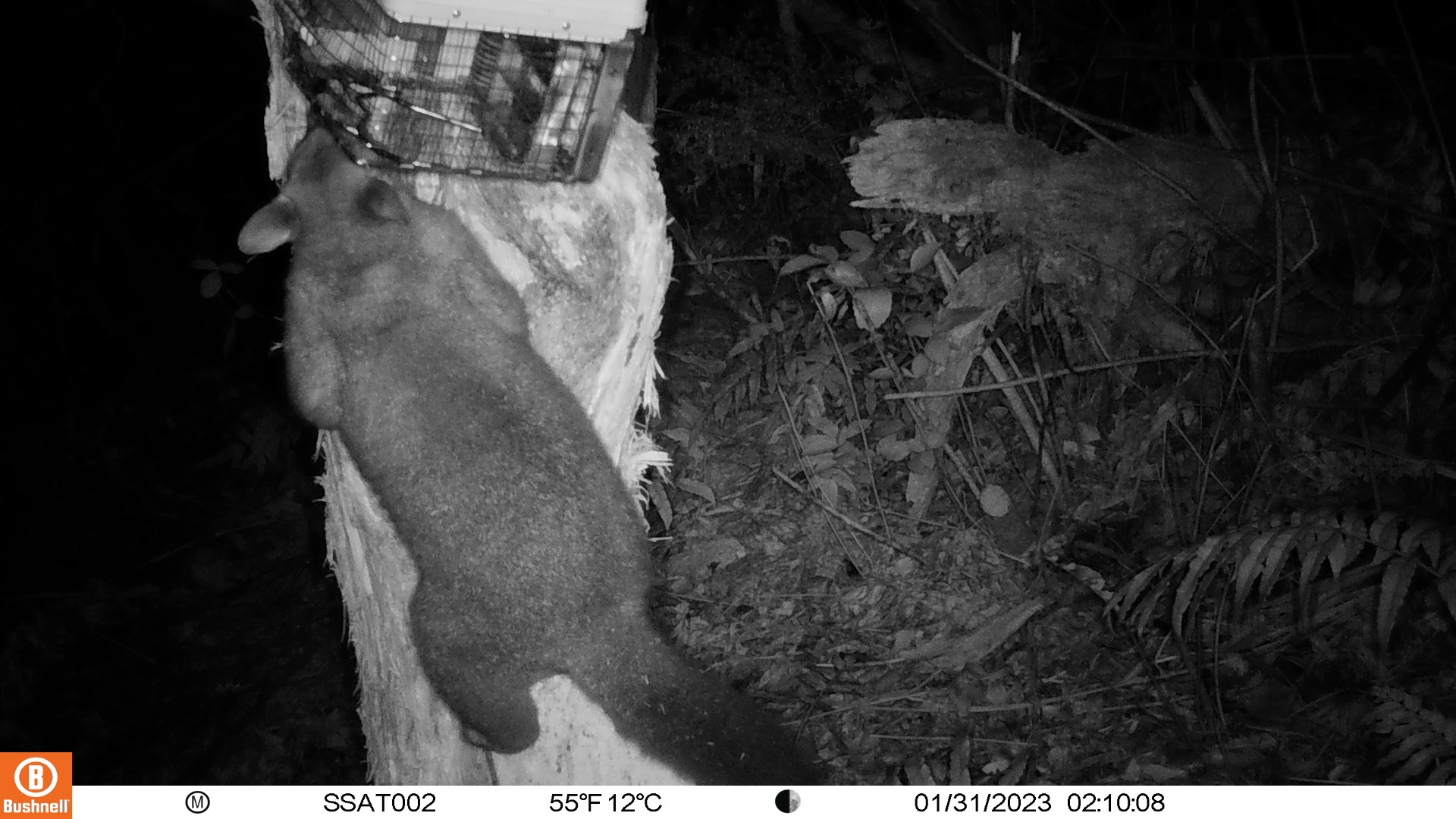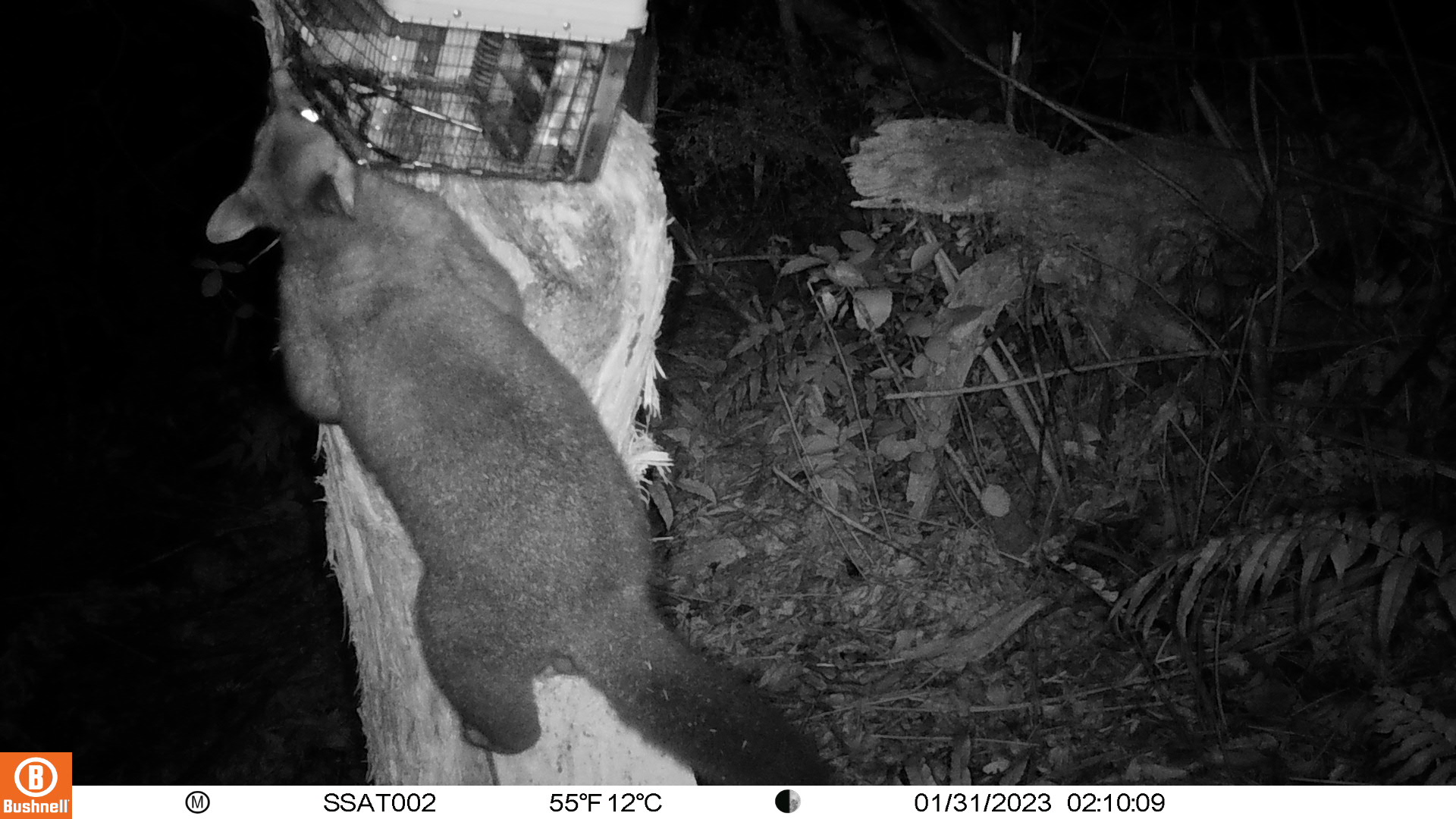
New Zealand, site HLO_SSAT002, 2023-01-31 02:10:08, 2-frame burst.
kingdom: Animalia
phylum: Chordata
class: Mammalia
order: Diprotodontia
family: Phalangeridae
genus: Trichosurus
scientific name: Trichosurus vulpecula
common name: common brushtail possum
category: possum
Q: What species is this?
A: Possum (common brushtail possum) (Trichosurus vulpecula).